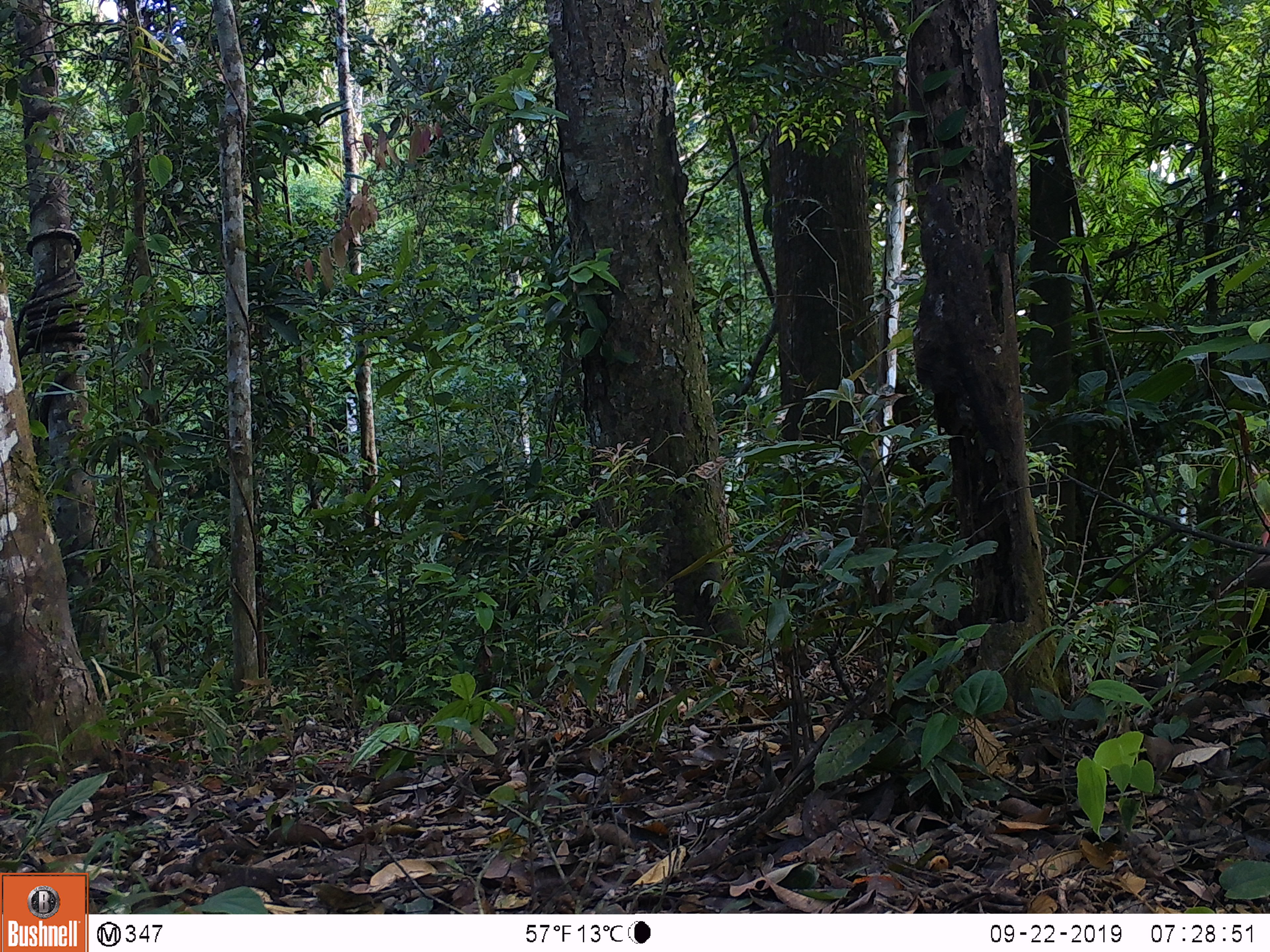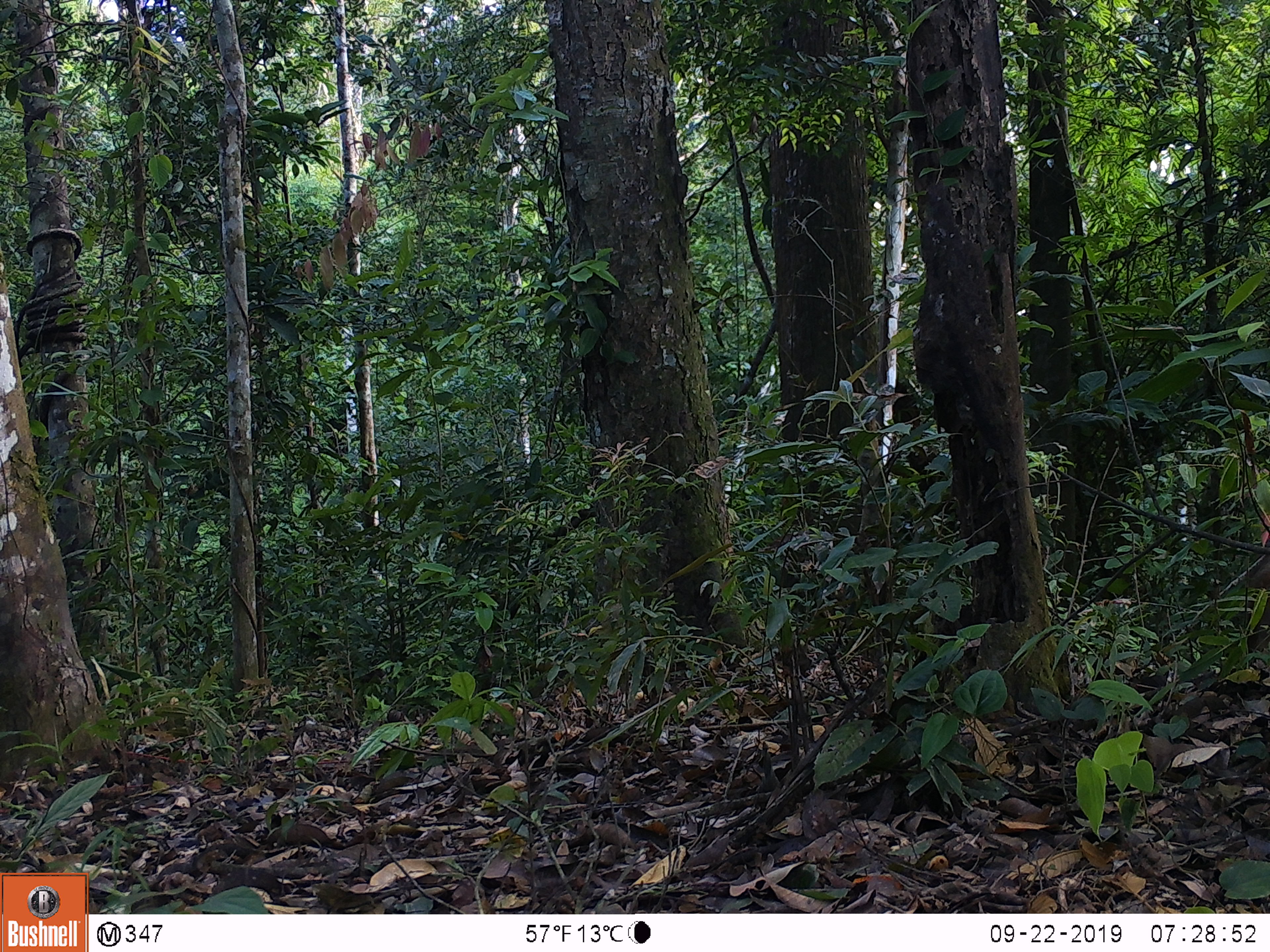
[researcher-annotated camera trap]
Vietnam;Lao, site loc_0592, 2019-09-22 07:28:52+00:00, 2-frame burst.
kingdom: Animalia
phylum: Chordata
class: Mammalia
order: Primates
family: Cercopithecidae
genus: Macaca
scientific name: Macaca arctoides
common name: stump-tailed macaque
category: stump tailed macaque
Stump tailed macaque (stump-tailed macaque) (Macaca arctoides). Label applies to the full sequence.